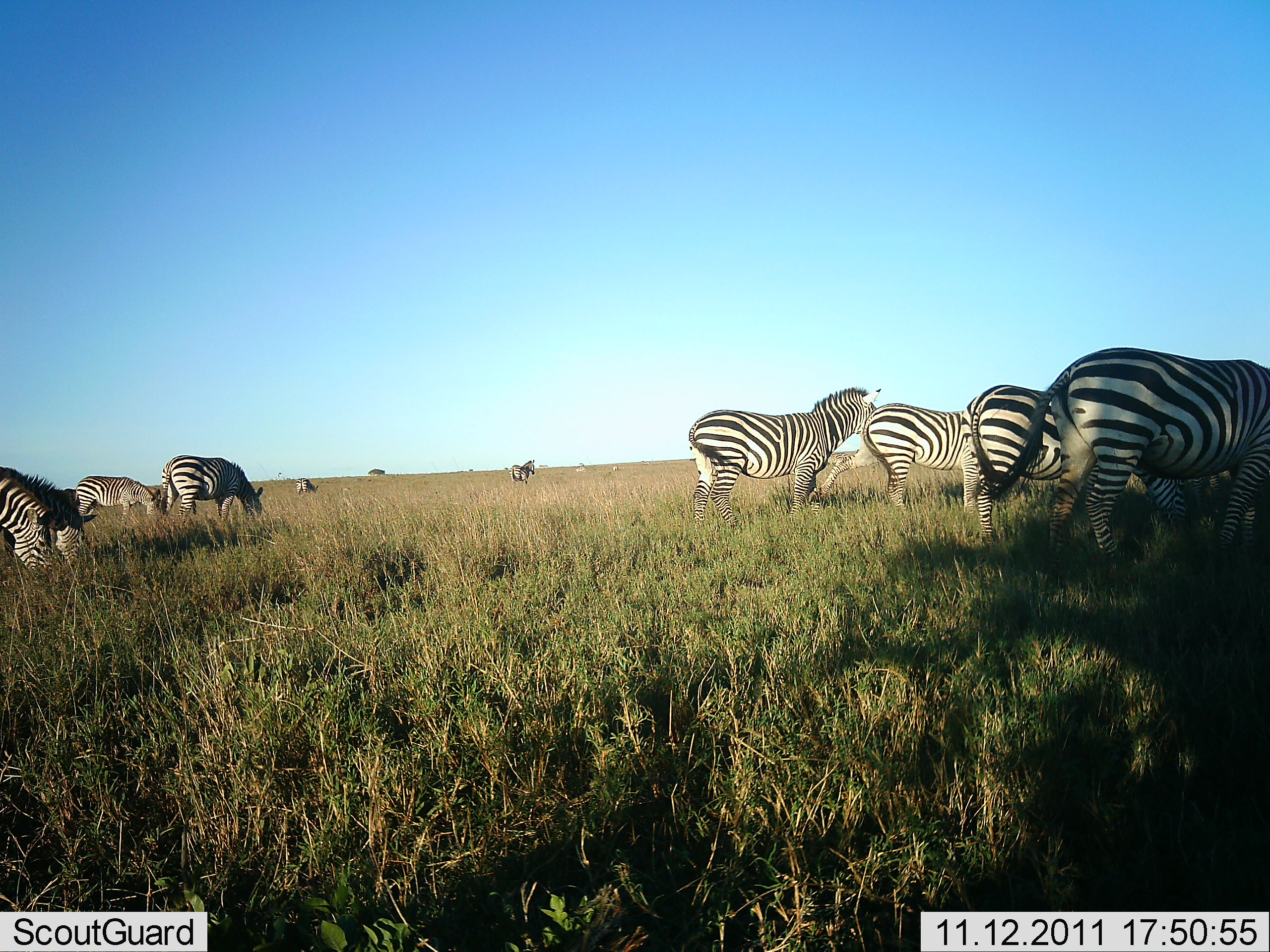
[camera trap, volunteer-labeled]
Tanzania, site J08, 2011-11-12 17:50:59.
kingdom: Animalia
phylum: Chordata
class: Mammalia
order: Perissodactyla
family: Equidae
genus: Equus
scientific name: Equus quagga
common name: plains zebra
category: zebra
Zebra (plains zebra) (Equus quagga), count 10. Behavior (volunteer vote fractions): standing 75%, resting 0%, moving 0%, interacting 0%. Young present (vote fraction): 0%. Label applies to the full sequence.